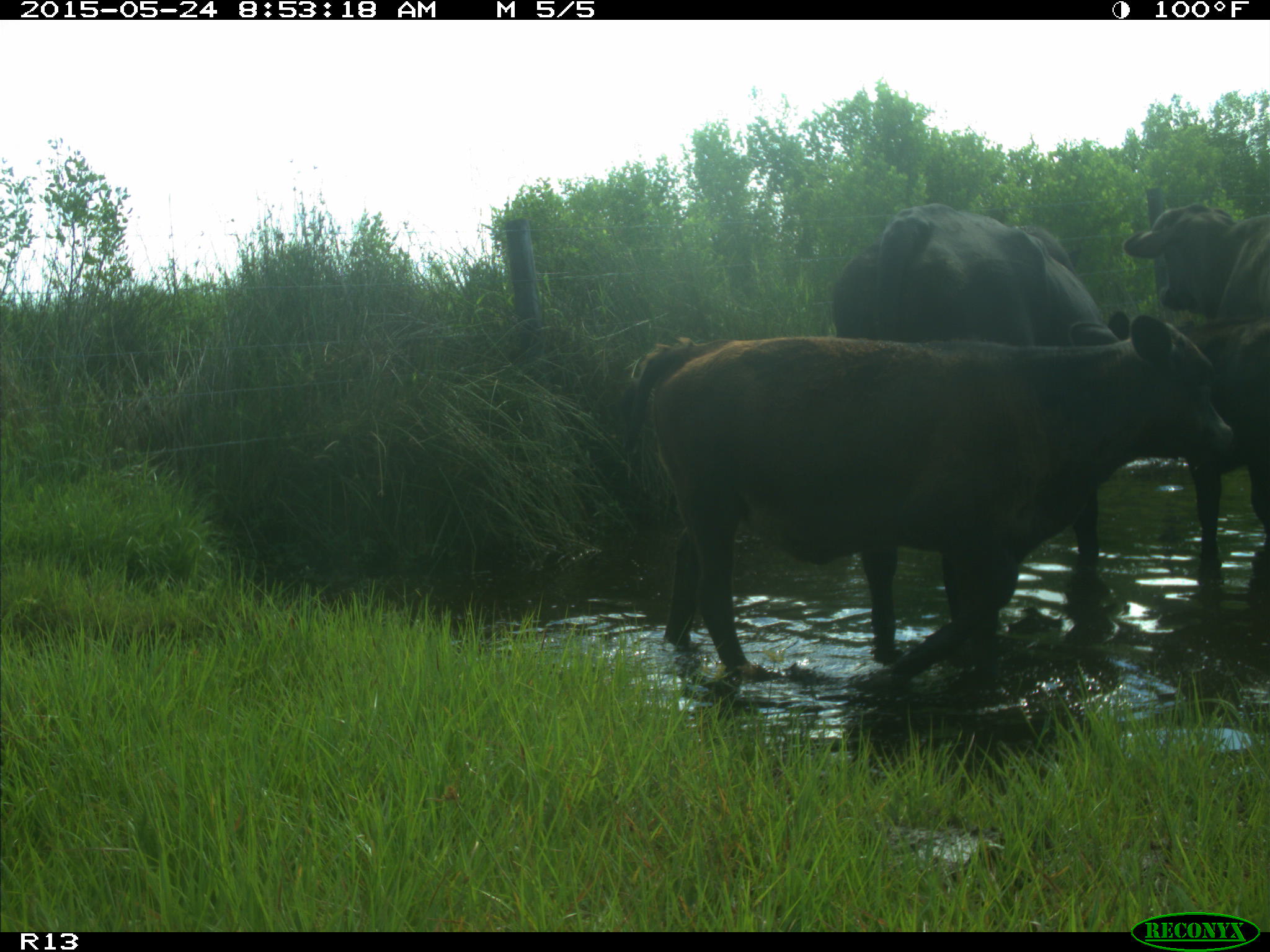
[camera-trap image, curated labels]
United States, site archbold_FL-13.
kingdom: Animalia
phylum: Chordata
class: Mammalia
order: Artiodactyla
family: Bovidae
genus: Bos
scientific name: Bos taurus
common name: domestic cow